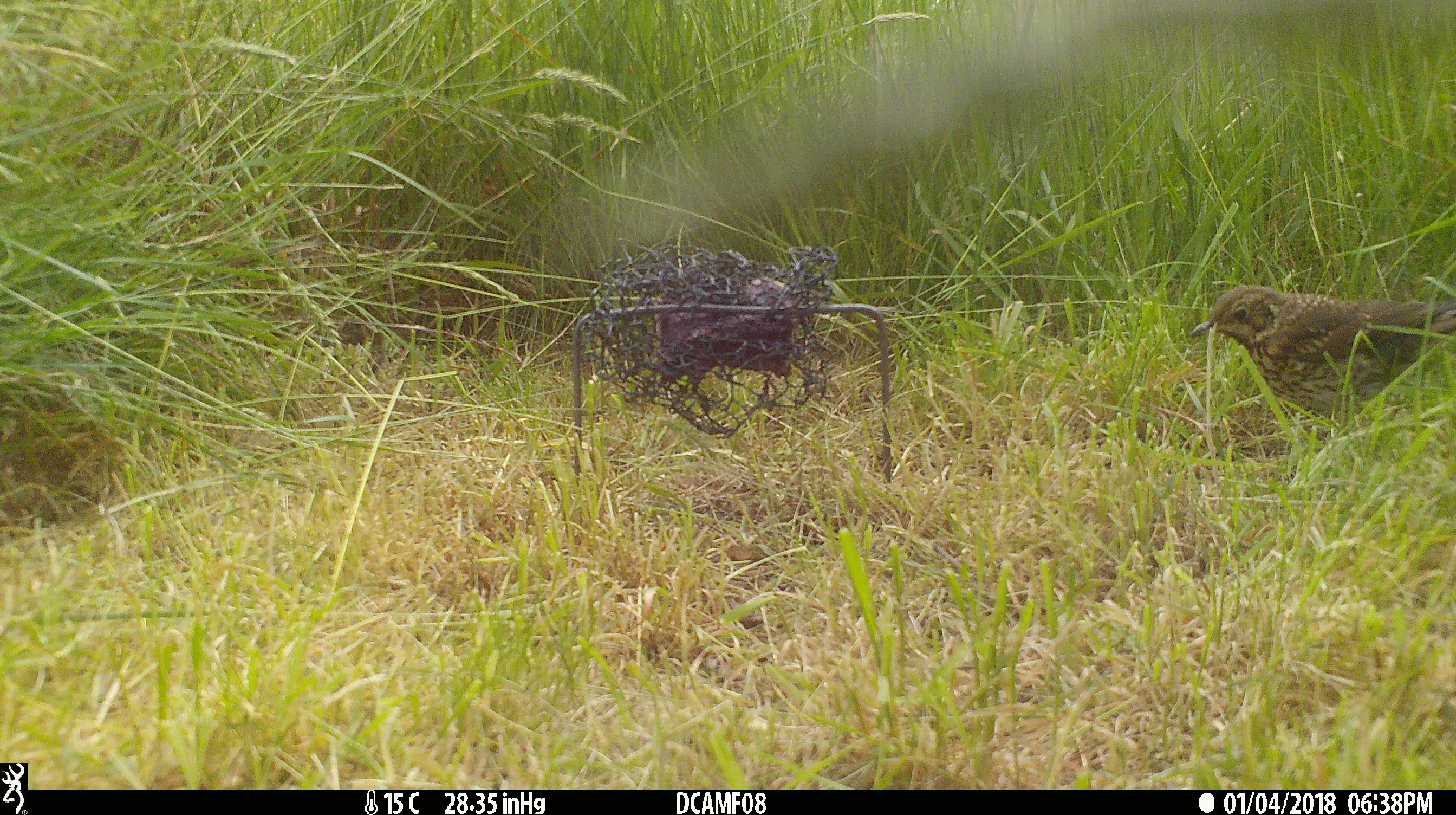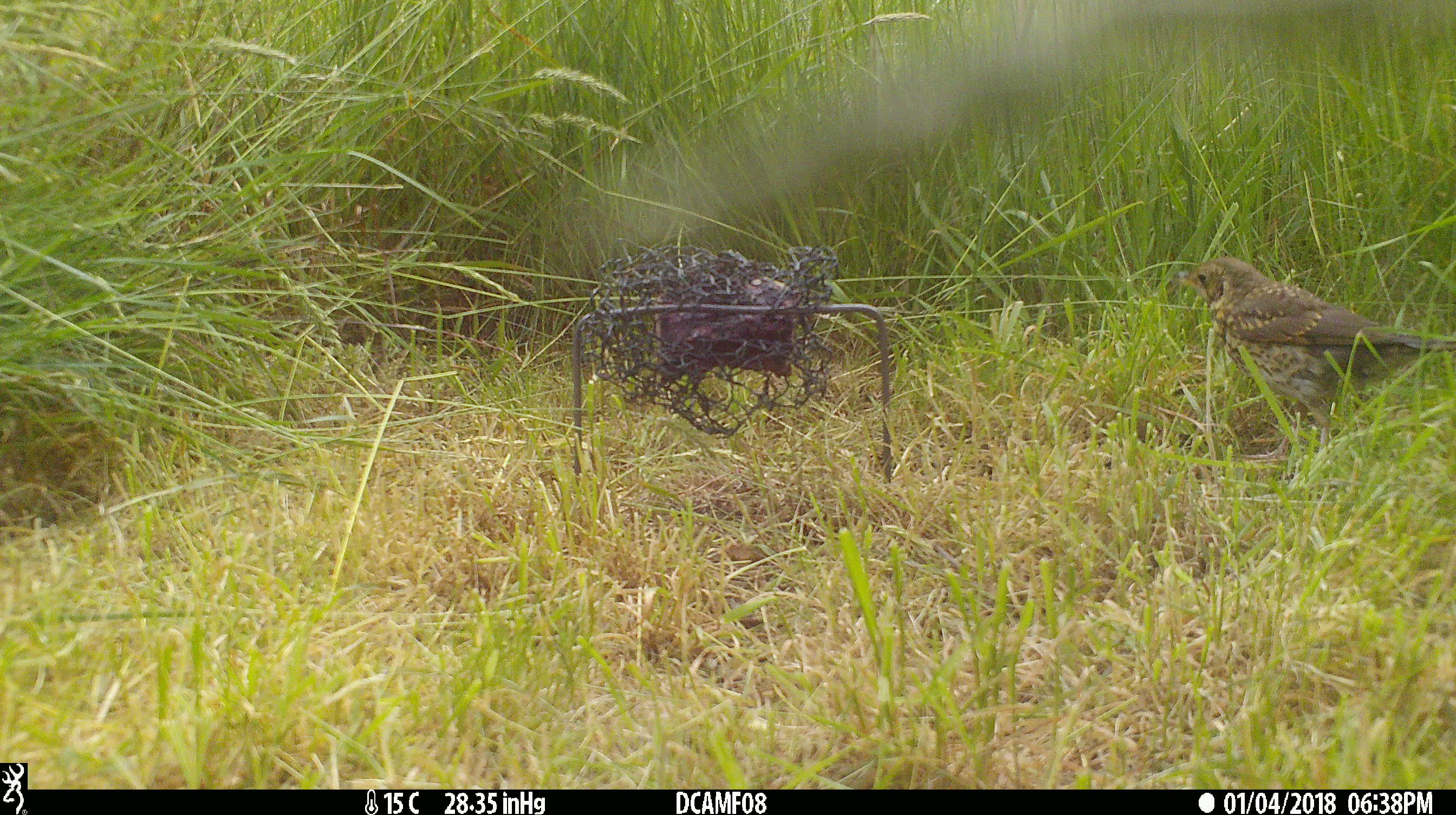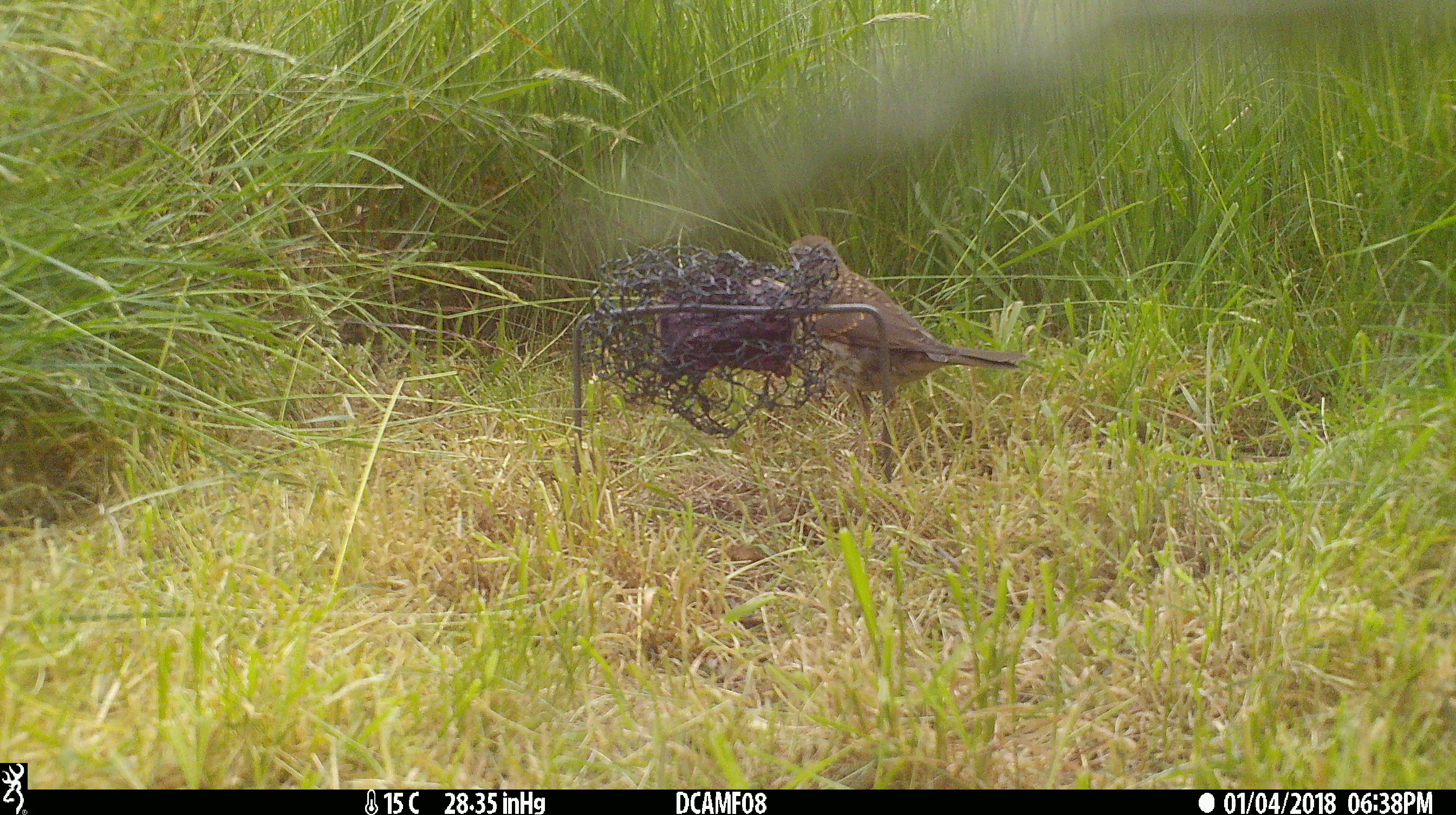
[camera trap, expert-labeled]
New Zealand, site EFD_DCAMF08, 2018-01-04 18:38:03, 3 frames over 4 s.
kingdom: Animalia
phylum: Chordata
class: Aves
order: Passeriformes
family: Turdidae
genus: Turdus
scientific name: Turdus philomelos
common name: song thrush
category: thrush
Thrush (song thrush) (Turdus philomelos).